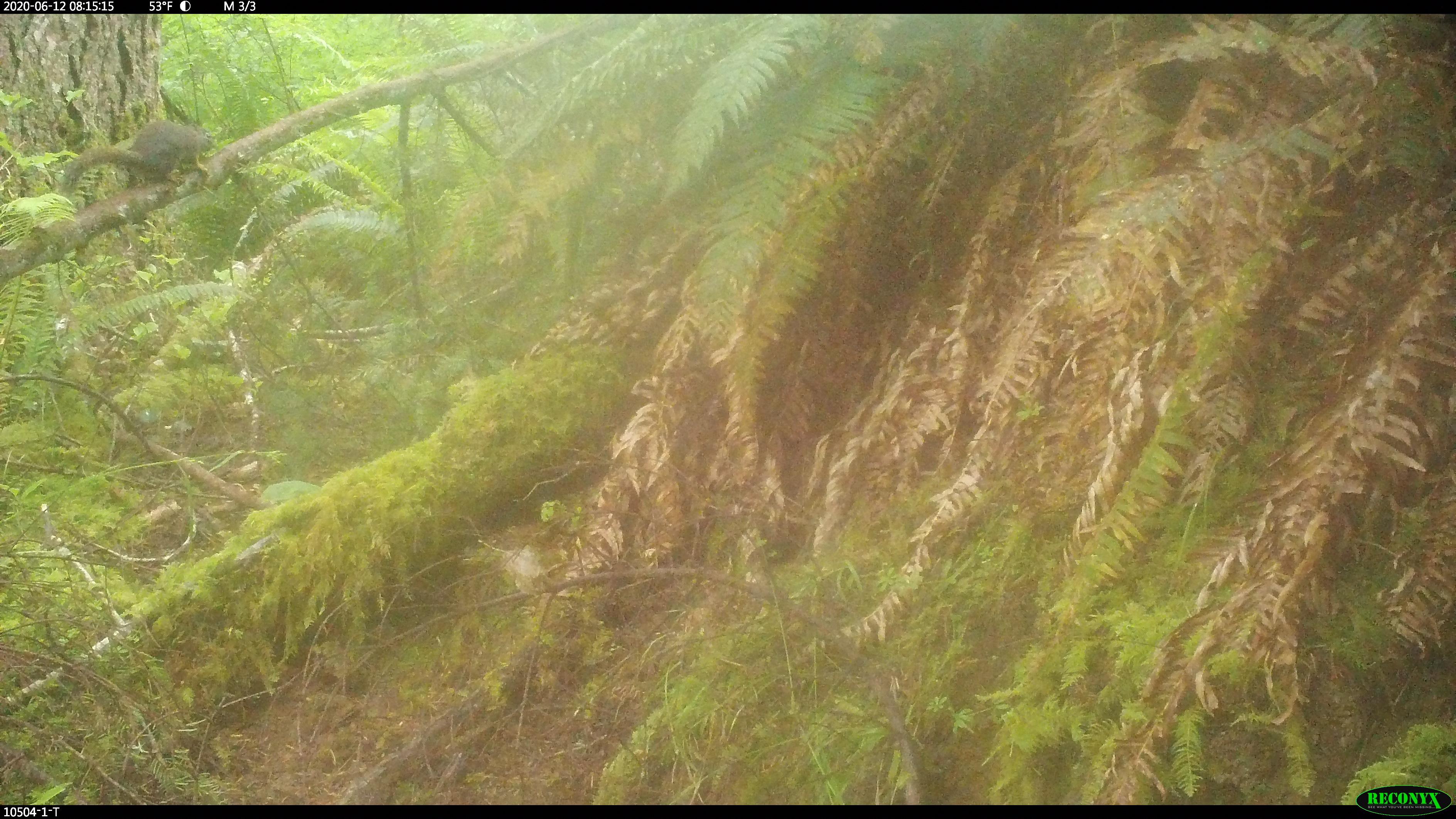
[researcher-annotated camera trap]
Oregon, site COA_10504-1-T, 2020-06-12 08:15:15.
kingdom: Animalia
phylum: Chordata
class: Mammalia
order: Rodentia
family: Sciuridae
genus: Tamiasciurus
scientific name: Tamiasciurus douglasii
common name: douglas squirrel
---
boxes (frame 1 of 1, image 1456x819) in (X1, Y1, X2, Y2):
douglas squirrel: (61, 116, 215, 199)